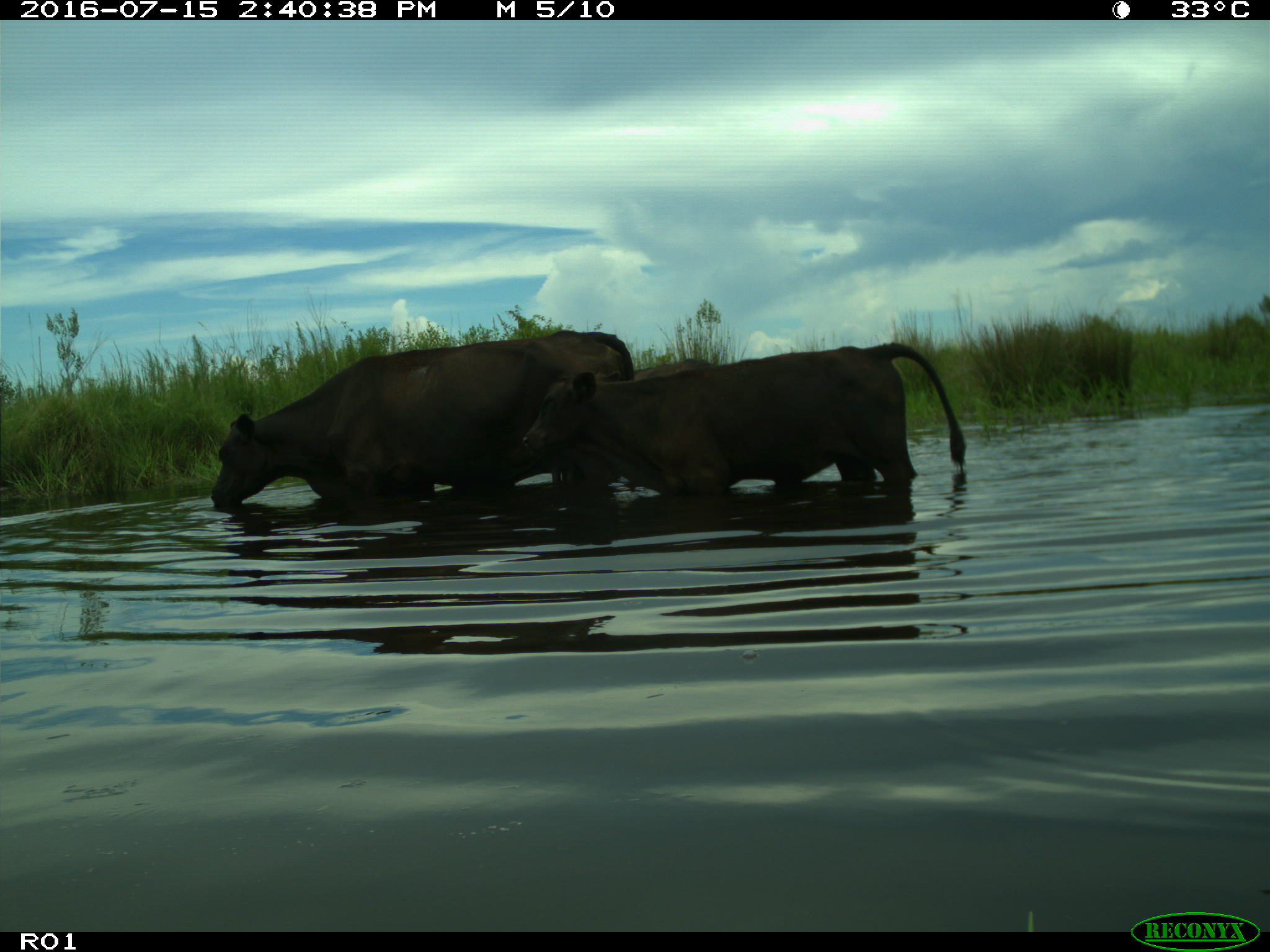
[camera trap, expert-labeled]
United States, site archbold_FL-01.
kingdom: Animalia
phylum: Chordata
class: Mammalia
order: Artiodactyla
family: Bovidae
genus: Bos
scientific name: Bos taurus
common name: domestic cow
Bos taurus (domestic cow).